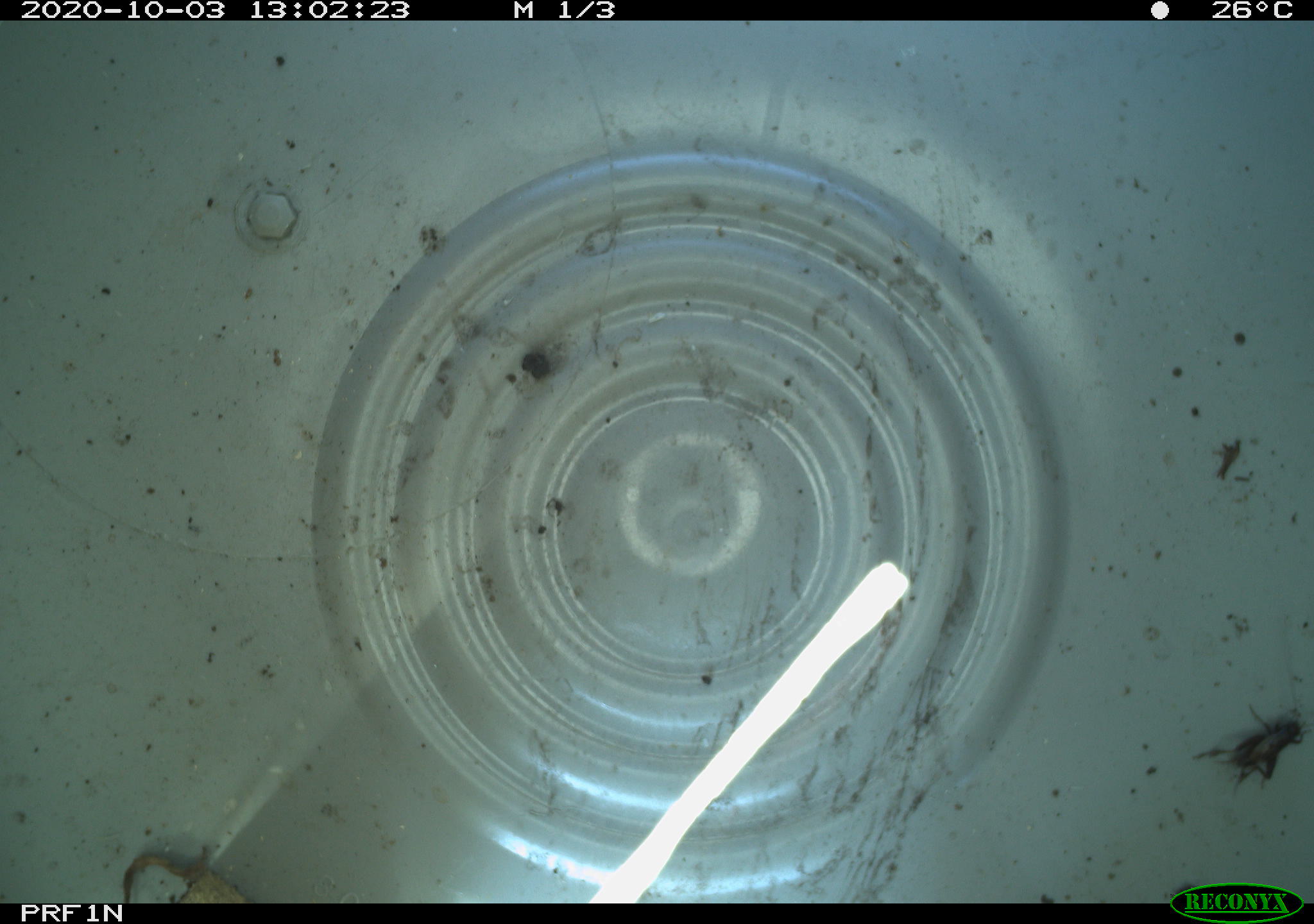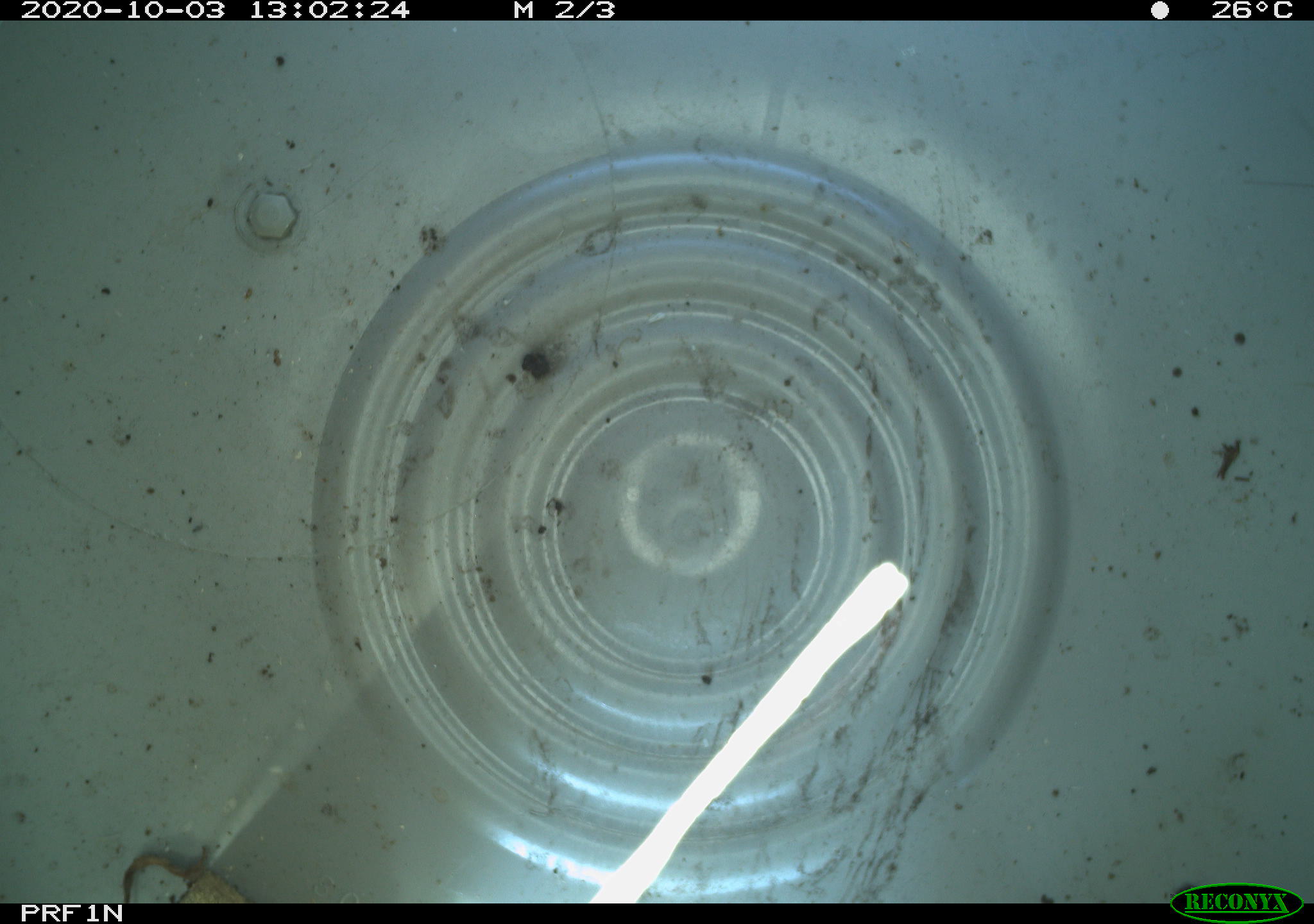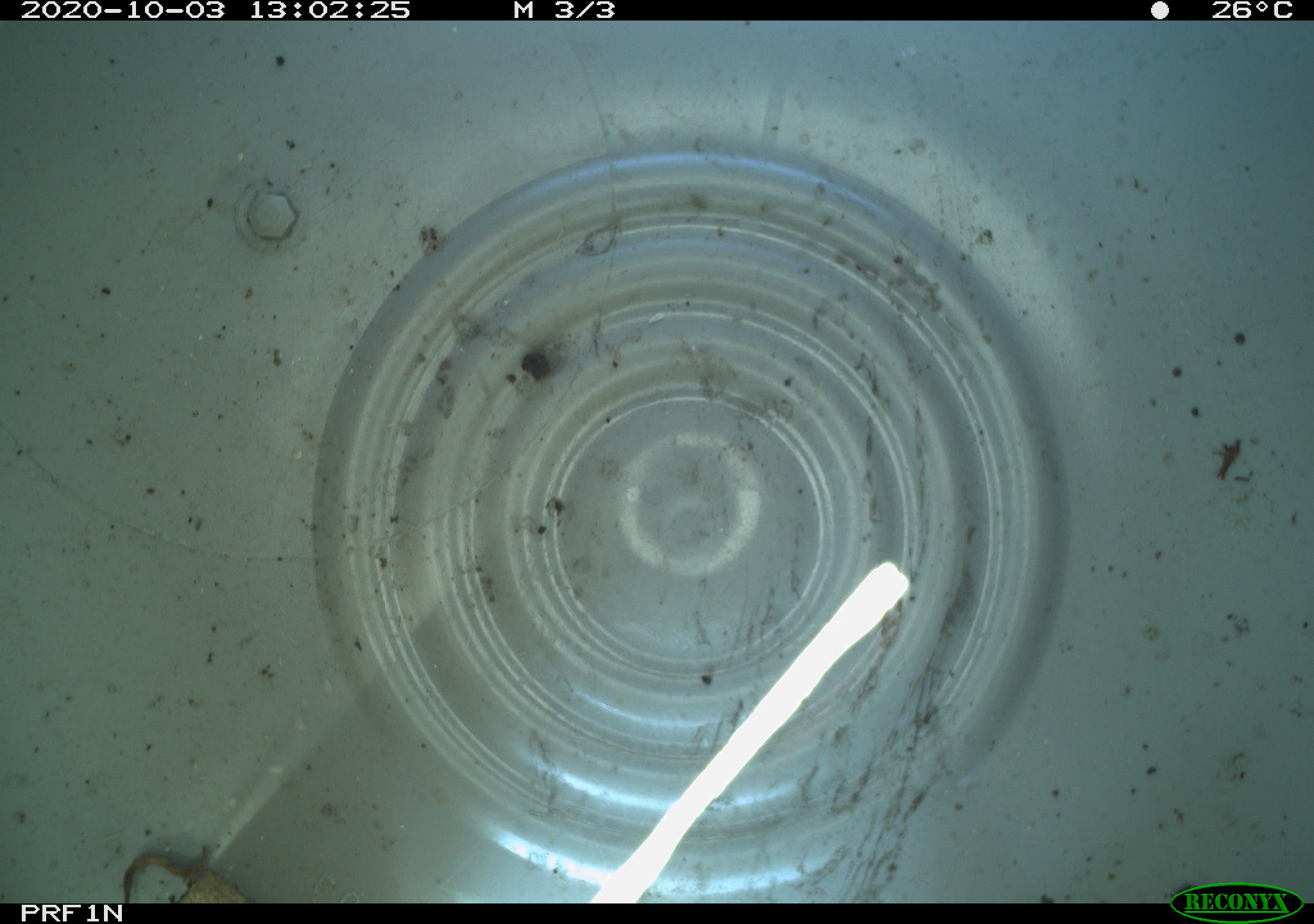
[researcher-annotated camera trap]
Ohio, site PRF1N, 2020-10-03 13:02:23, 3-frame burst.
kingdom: Animalia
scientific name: Animalia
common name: animal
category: invertebrate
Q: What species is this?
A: Invertebrate (animal) (Animalia).